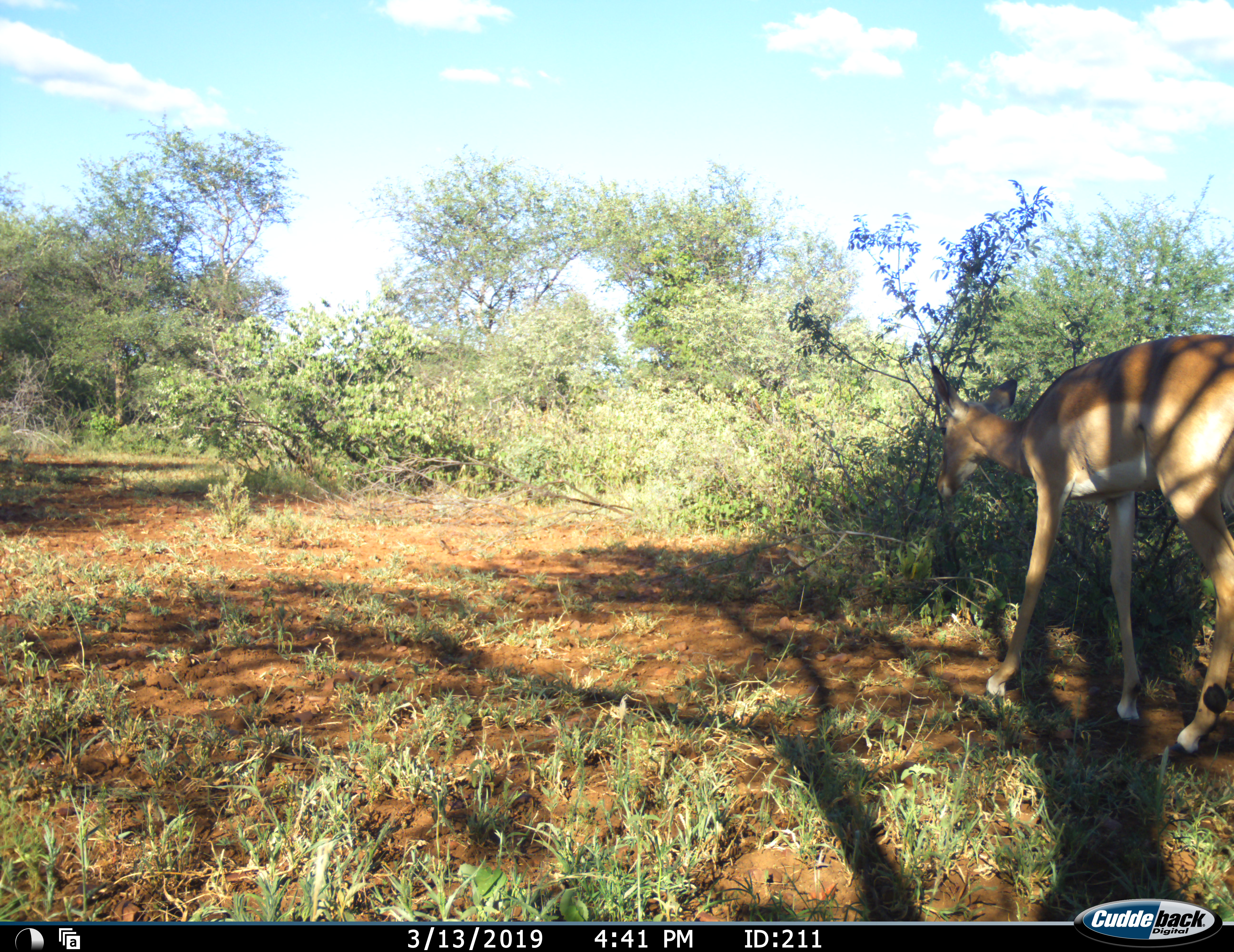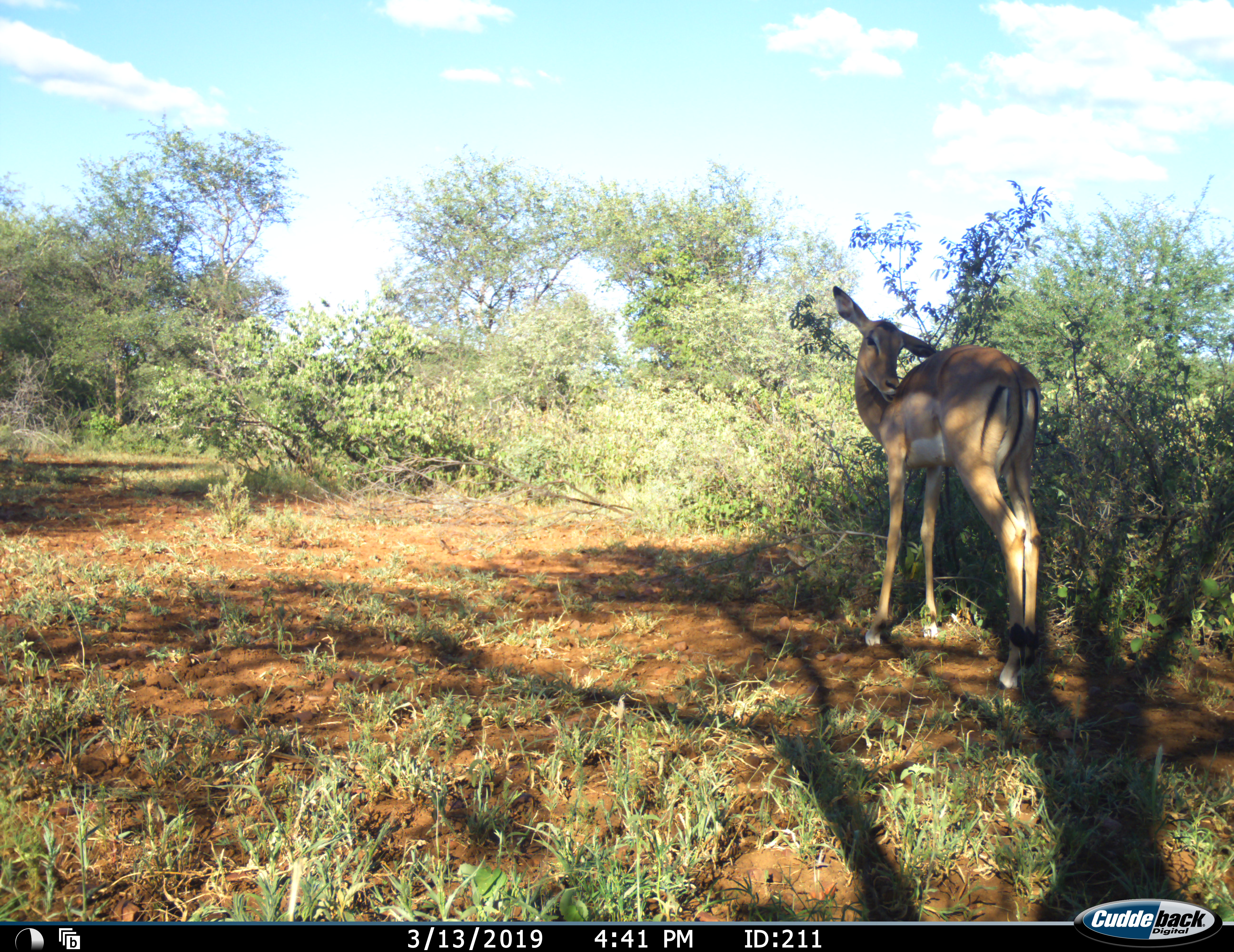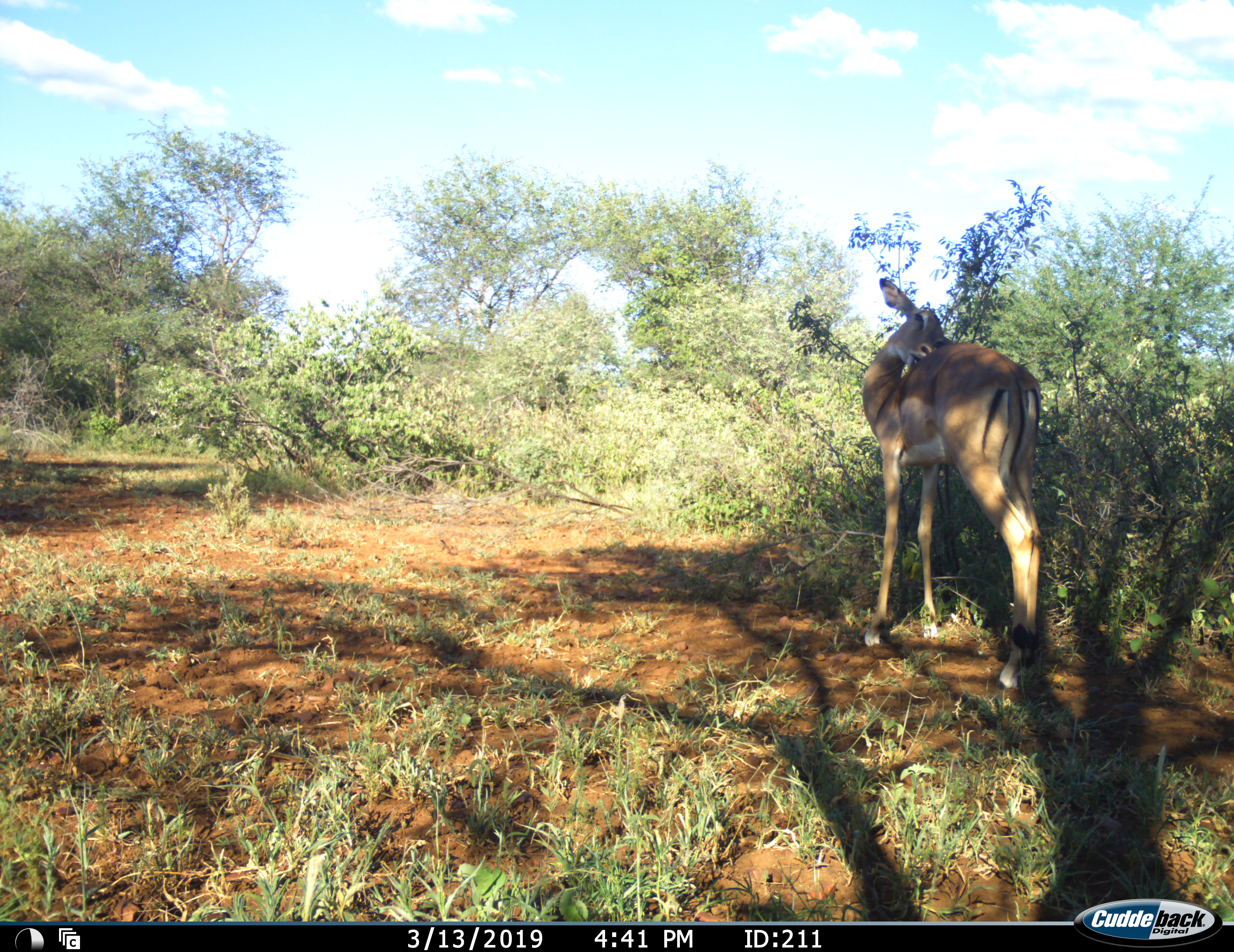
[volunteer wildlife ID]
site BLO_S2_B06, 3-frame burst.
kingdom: Animalia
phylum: Chordata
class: Mammalia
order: Artiodactyla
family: Bovidae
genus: Aepyceros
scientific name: Aepyceros melampus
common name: impala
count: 1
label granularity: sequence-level